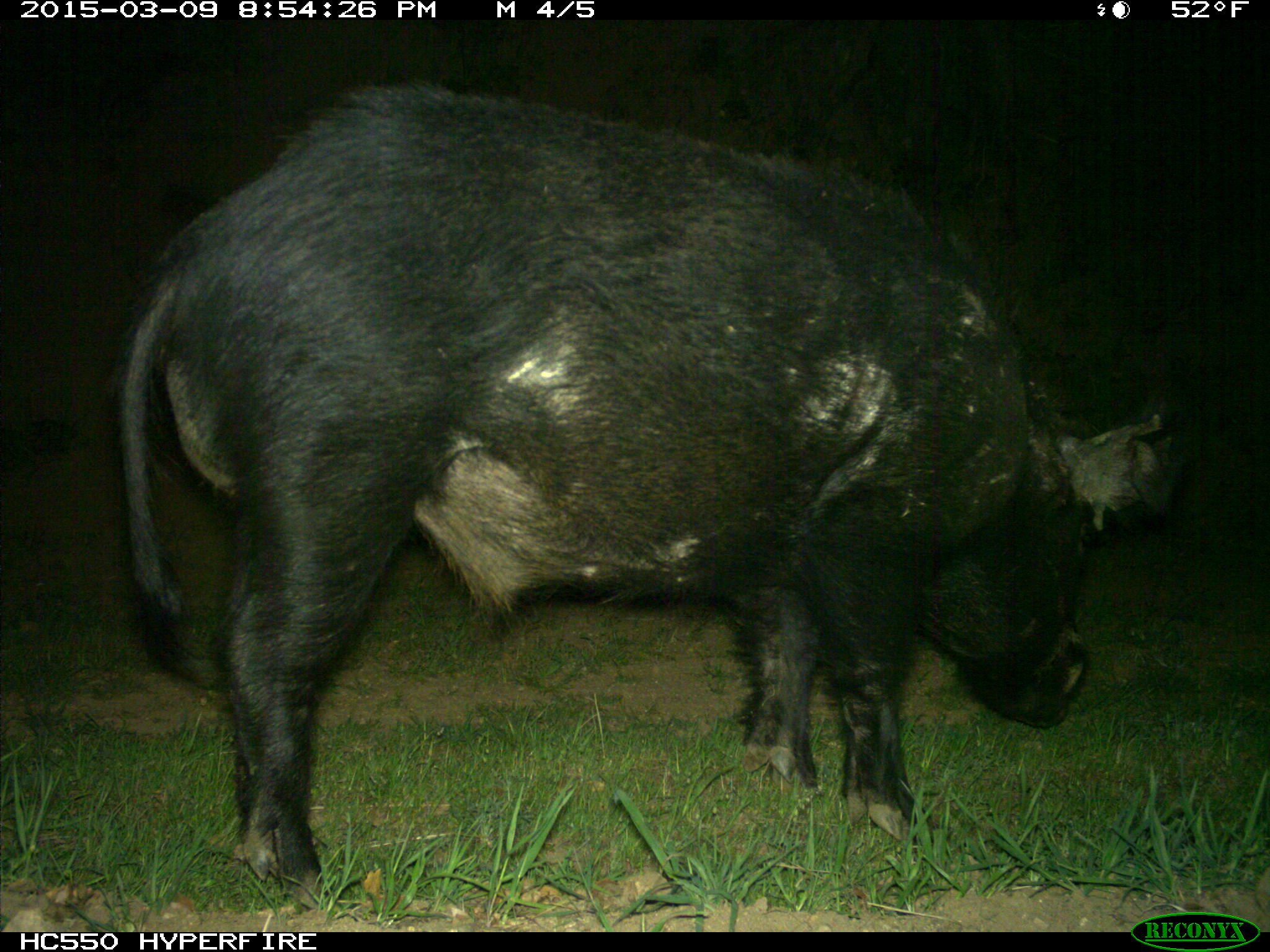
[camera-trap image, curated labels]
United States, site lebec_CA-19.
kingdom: Animalia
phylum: Chordata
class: Mammalia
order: Artiodactyla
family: Suidae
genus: Sus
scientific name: Sus scrofa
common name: wild boar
Sus scrofa (wild boar).